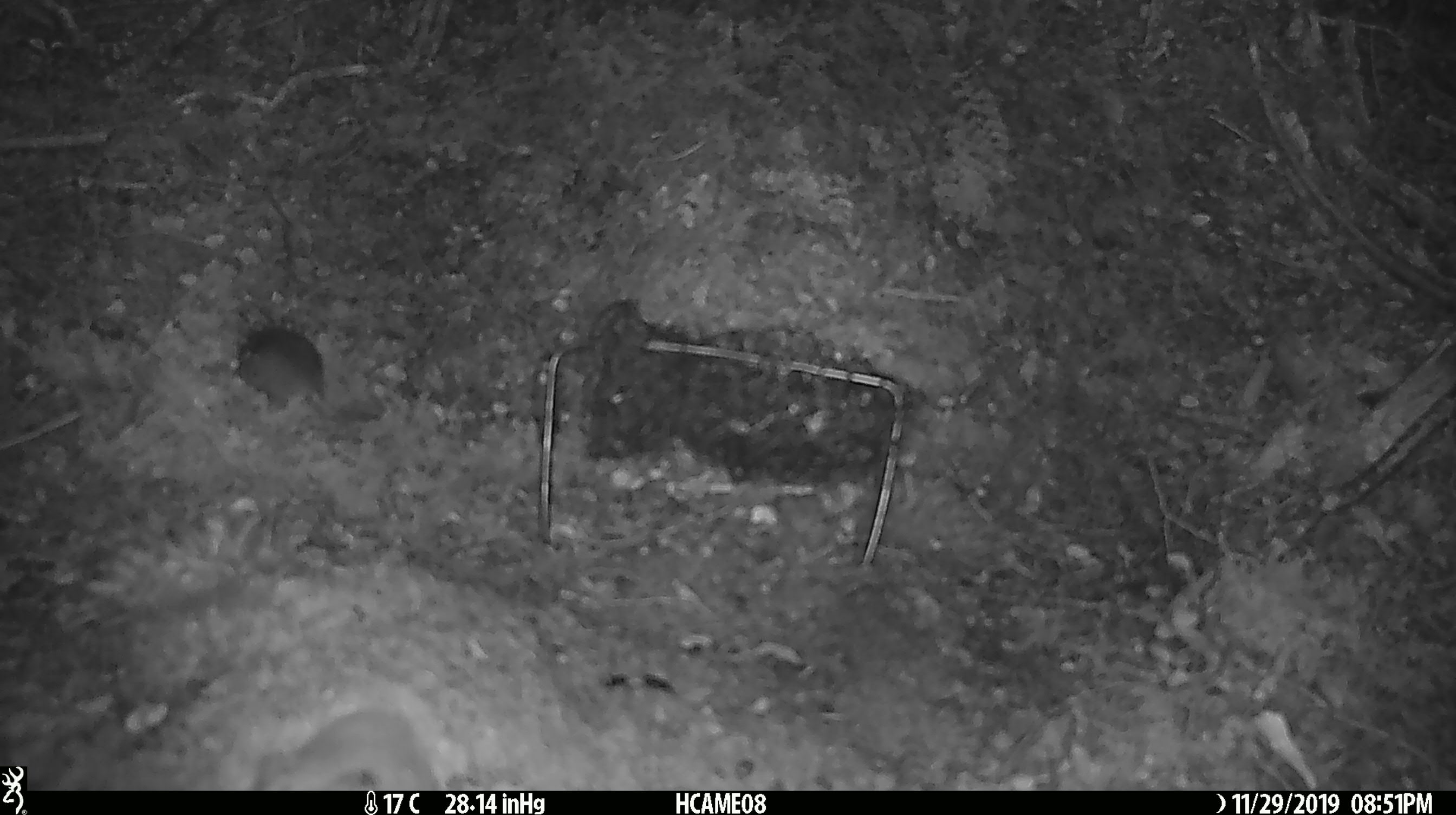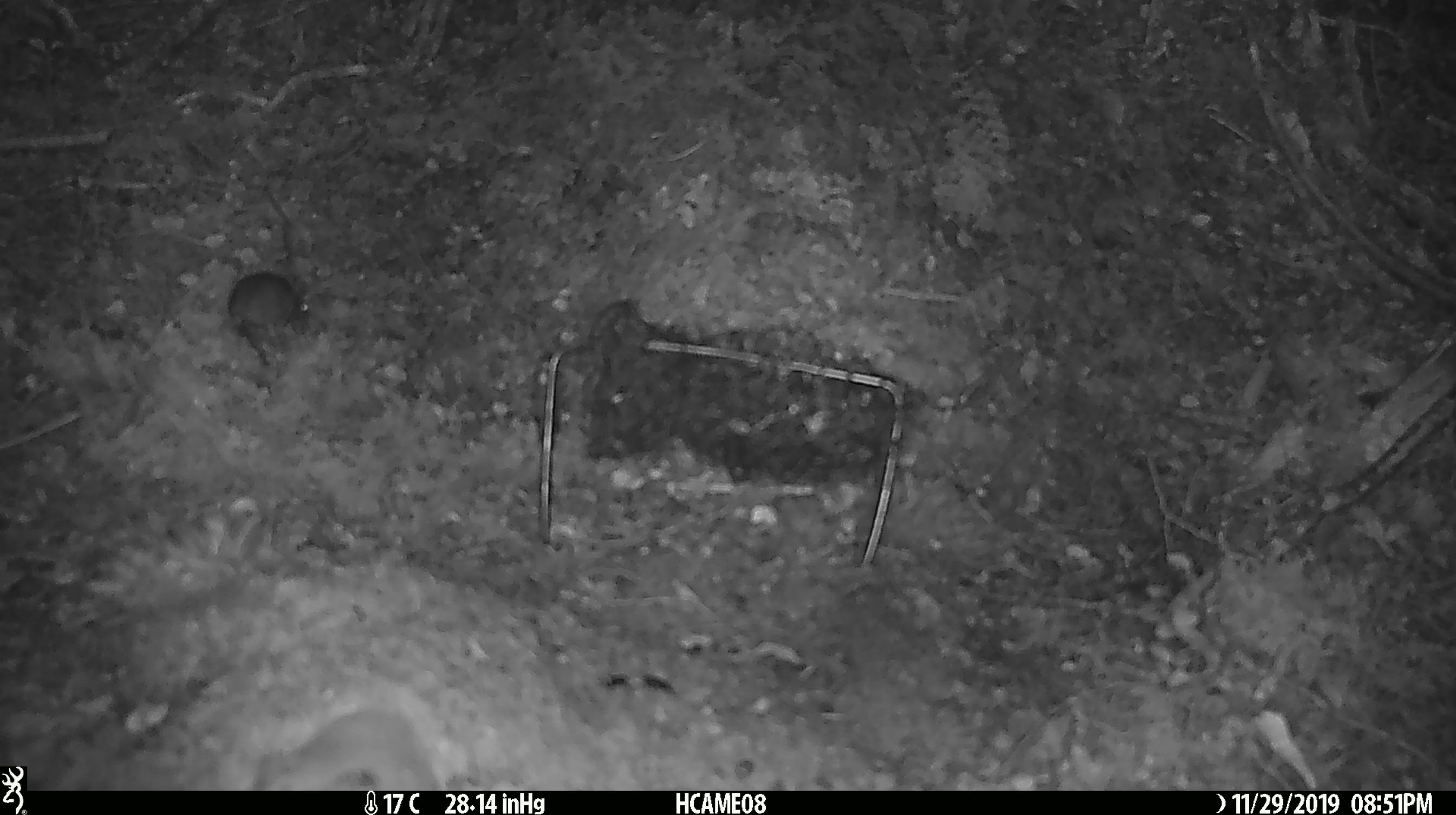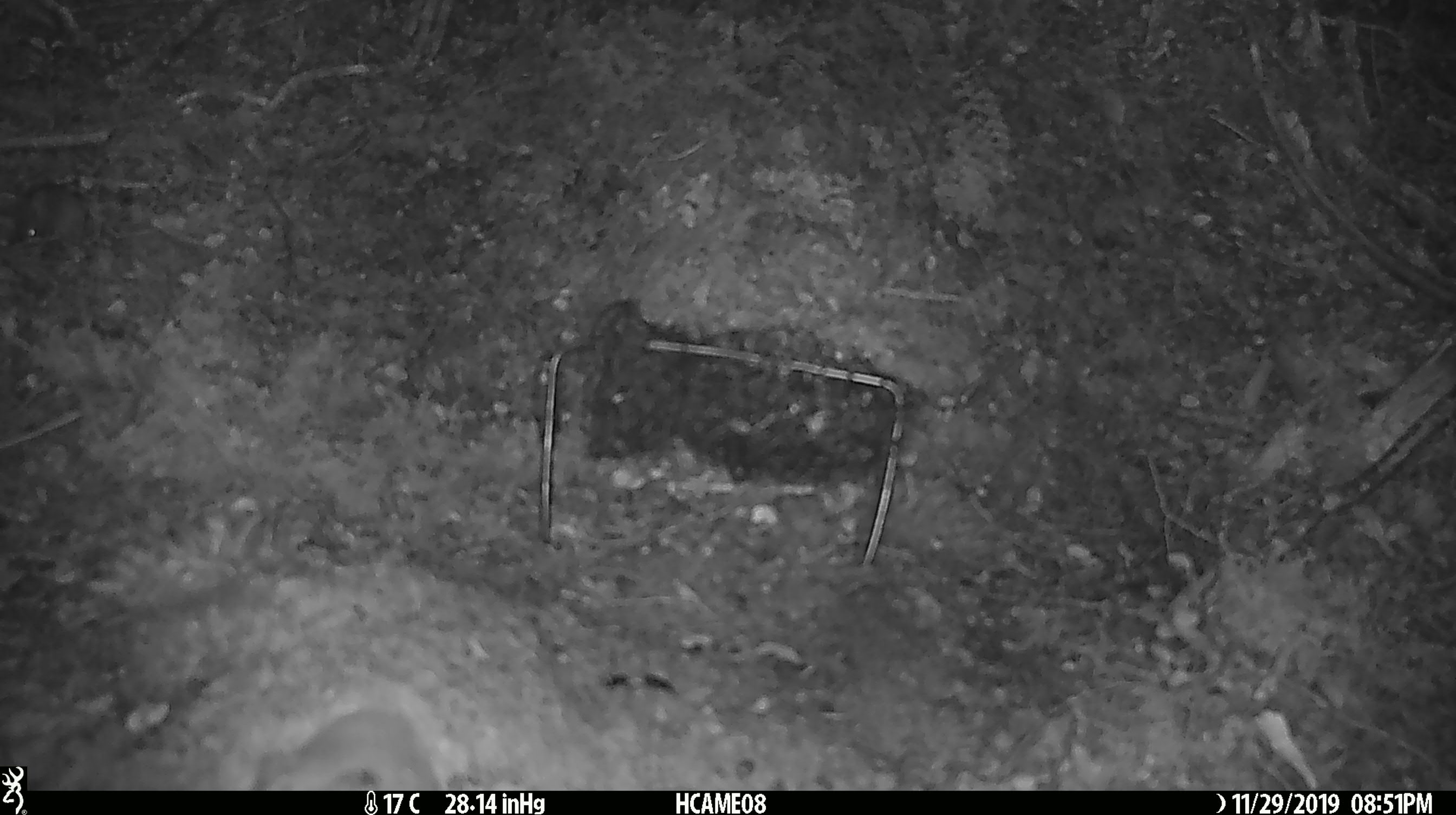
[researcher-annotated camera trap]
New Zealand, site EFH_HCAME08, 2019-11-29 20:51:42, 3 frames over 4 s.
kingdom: Animalia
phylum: Chordata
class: Mammalia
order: Rodentia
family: Muridae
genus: Mus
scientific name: Mus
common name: mouse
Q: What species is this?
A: Mouse (Mus).